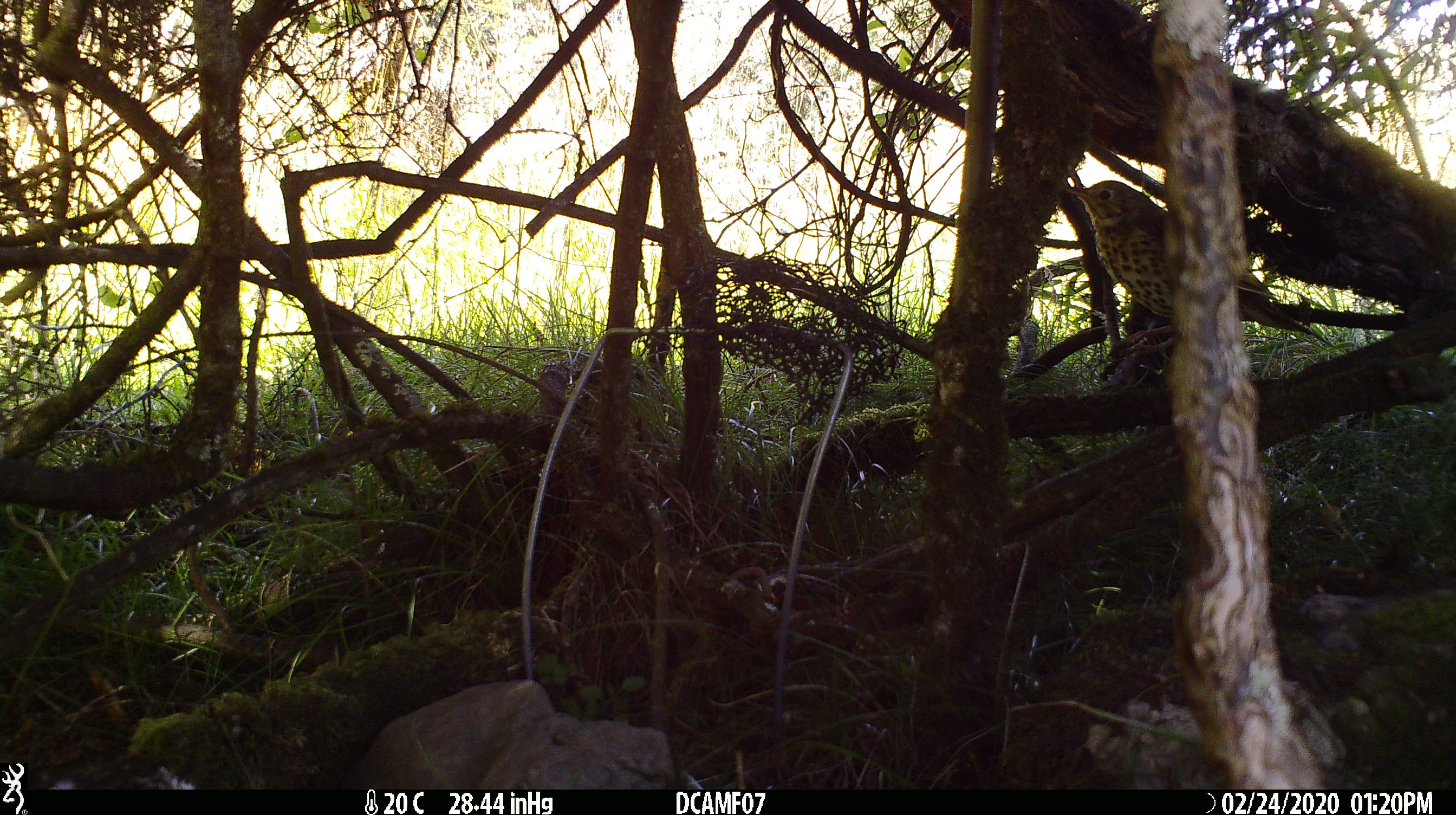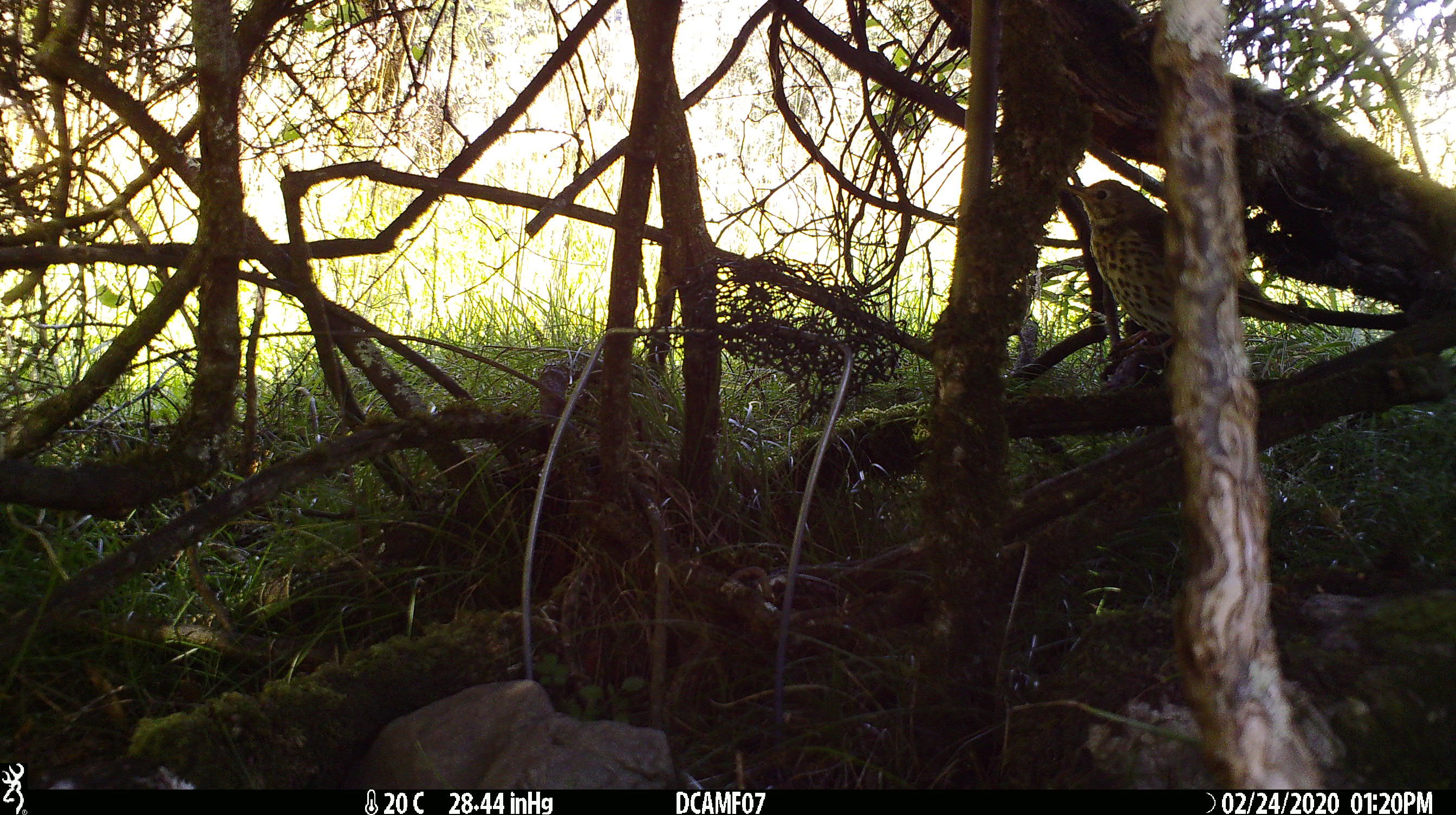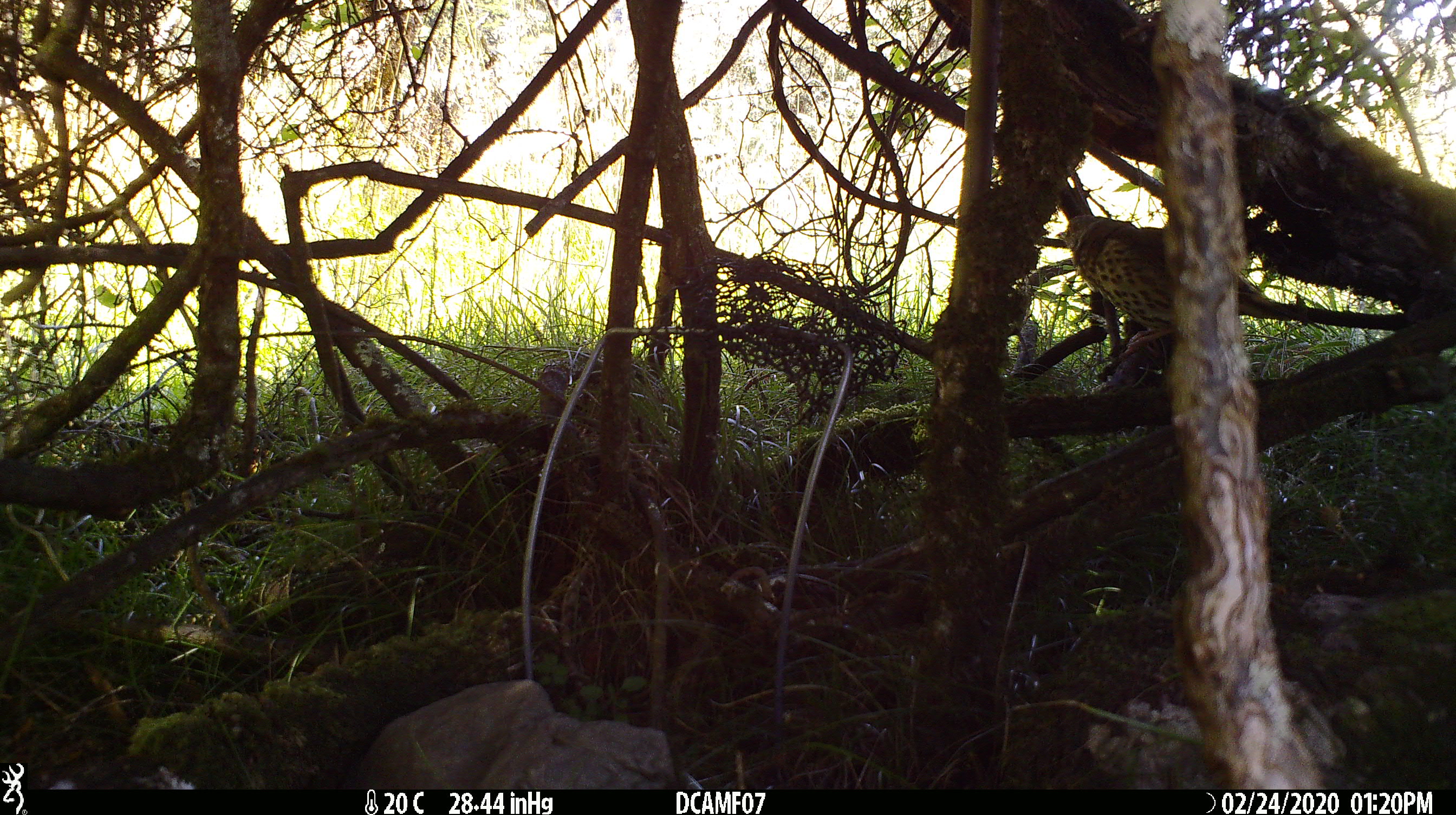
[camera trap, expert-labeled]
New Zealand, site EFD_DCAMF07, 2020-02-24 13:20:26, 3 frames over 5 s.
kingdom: Animalia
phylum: Chordata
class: Aves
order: Passeriformes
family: Turdidae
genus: Turdus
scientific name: Turdus philomelos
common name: song thrush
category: thrush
Thrush (song thrush) (Turdus philomelos).